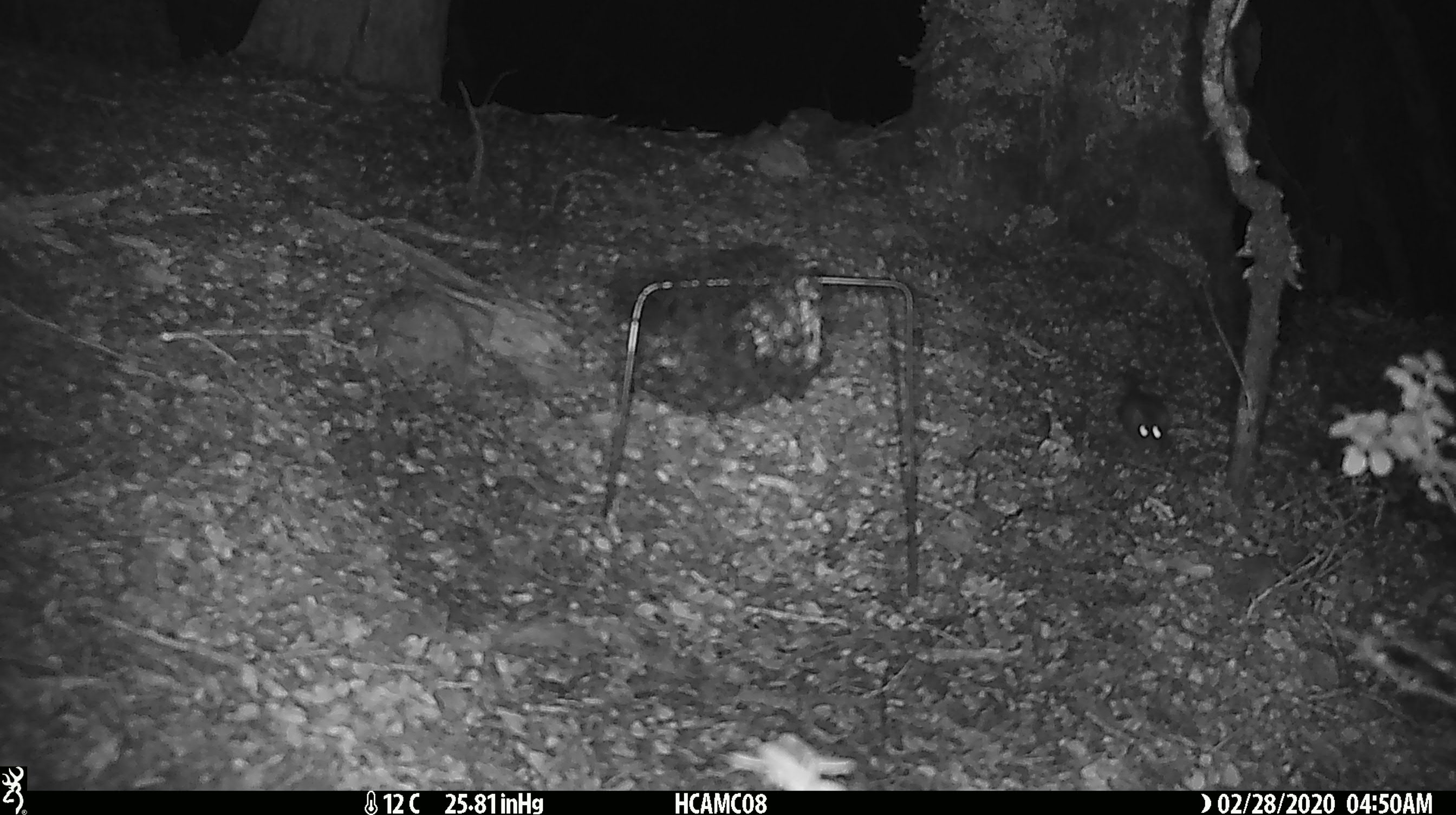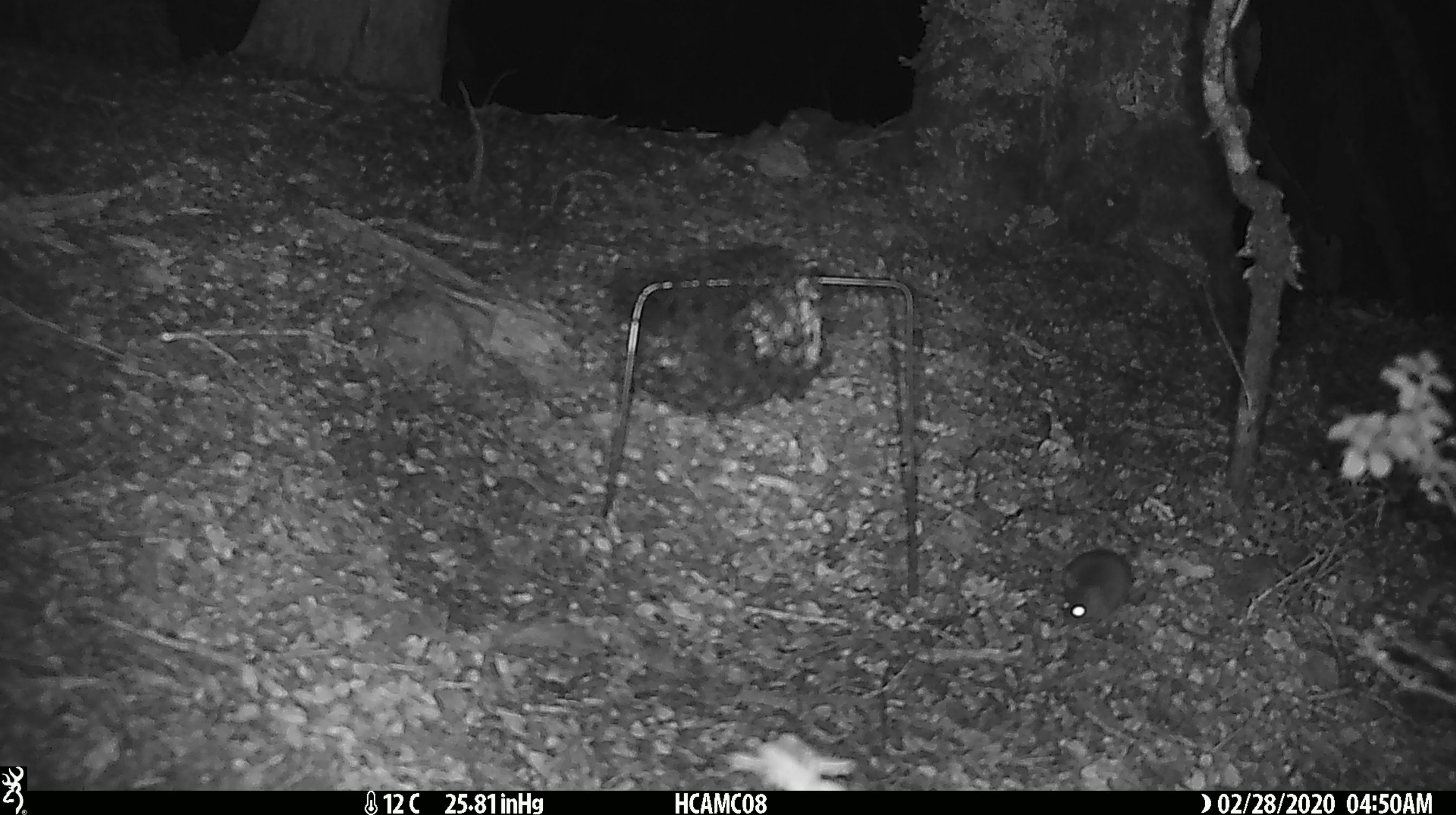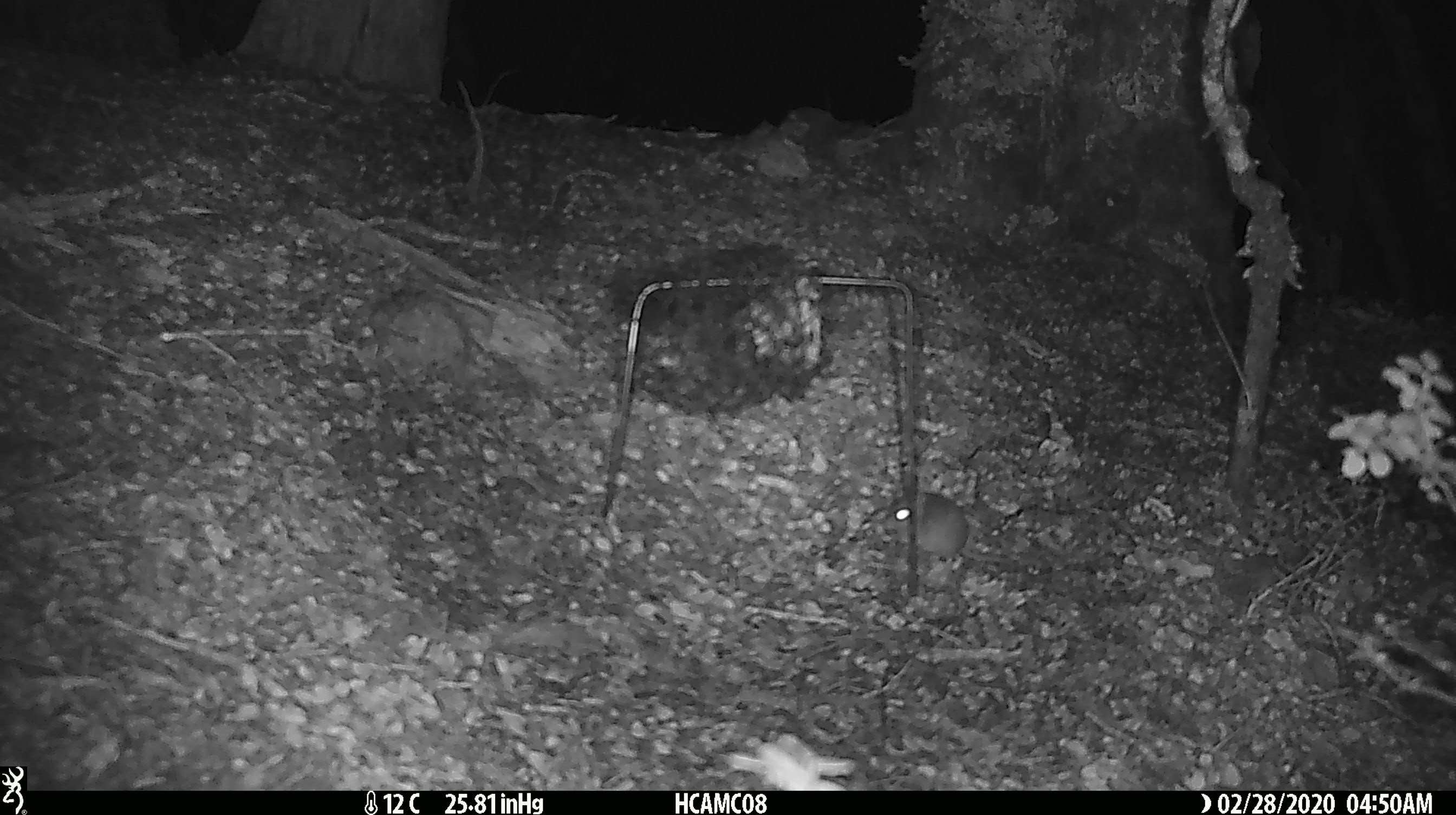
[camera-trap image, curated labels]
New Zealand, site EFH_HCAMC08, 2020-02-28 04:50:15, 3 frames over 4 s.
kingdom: Animalia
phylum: Chordata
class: Mammalia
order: Rodentia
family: Muridae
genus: Mus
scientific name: Mus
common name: mouse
Mouse (Mus).